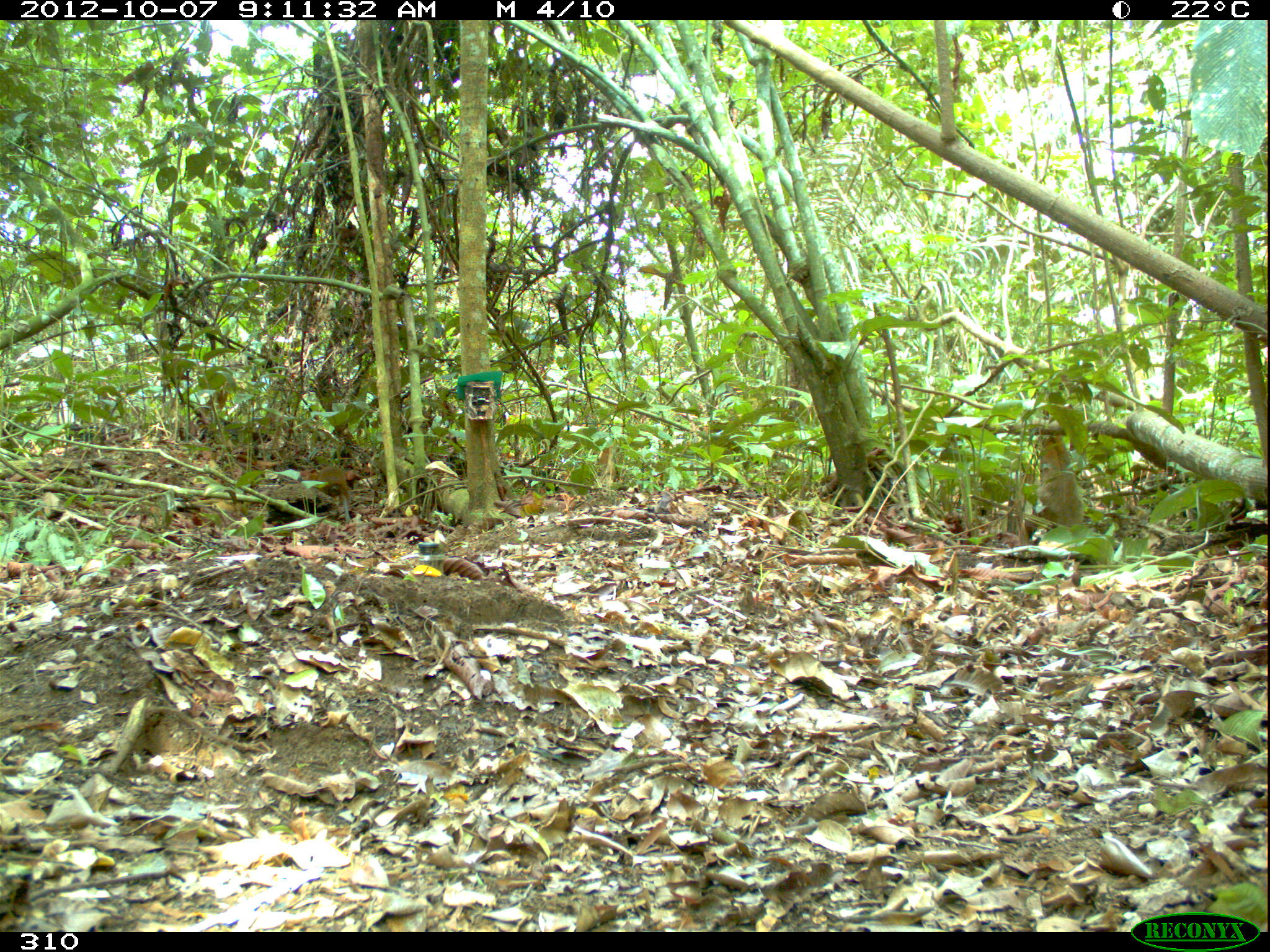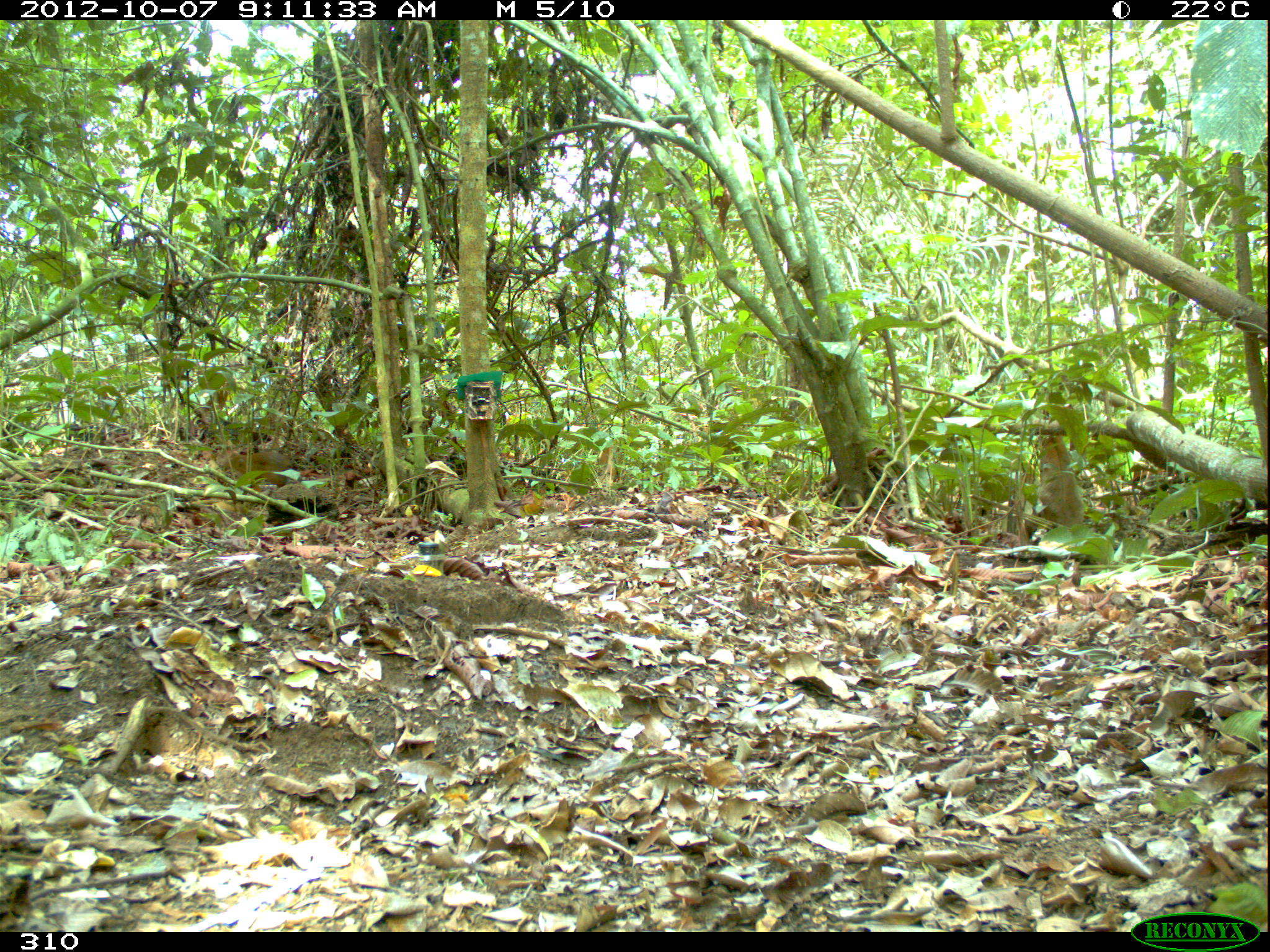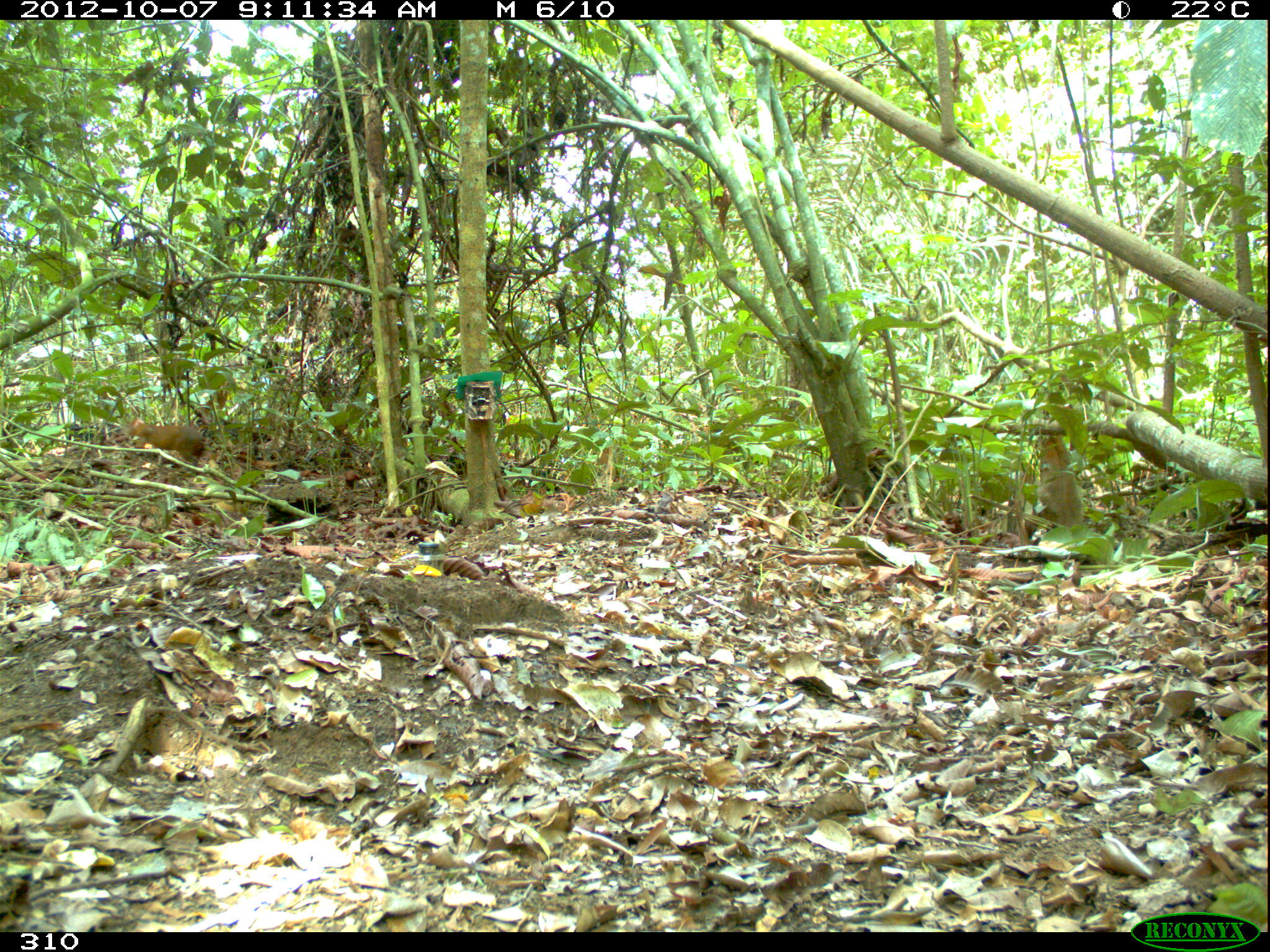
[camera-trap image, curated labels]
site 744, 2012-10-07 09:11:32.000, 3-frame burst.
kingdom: Animalia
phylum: Chordata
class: Mammalia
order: Rodentia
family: Dasyproctidae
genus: Dasyprocta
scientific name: Dasyprocta punctata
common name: central american agouti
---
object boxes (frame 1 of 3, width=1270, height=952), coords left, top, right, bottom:
dasyprocta punctata: 297, 466, 350, 521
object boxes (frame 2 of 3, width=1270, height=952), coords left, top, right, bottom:
dasyprocta punctata: 223, 450, 292, 487